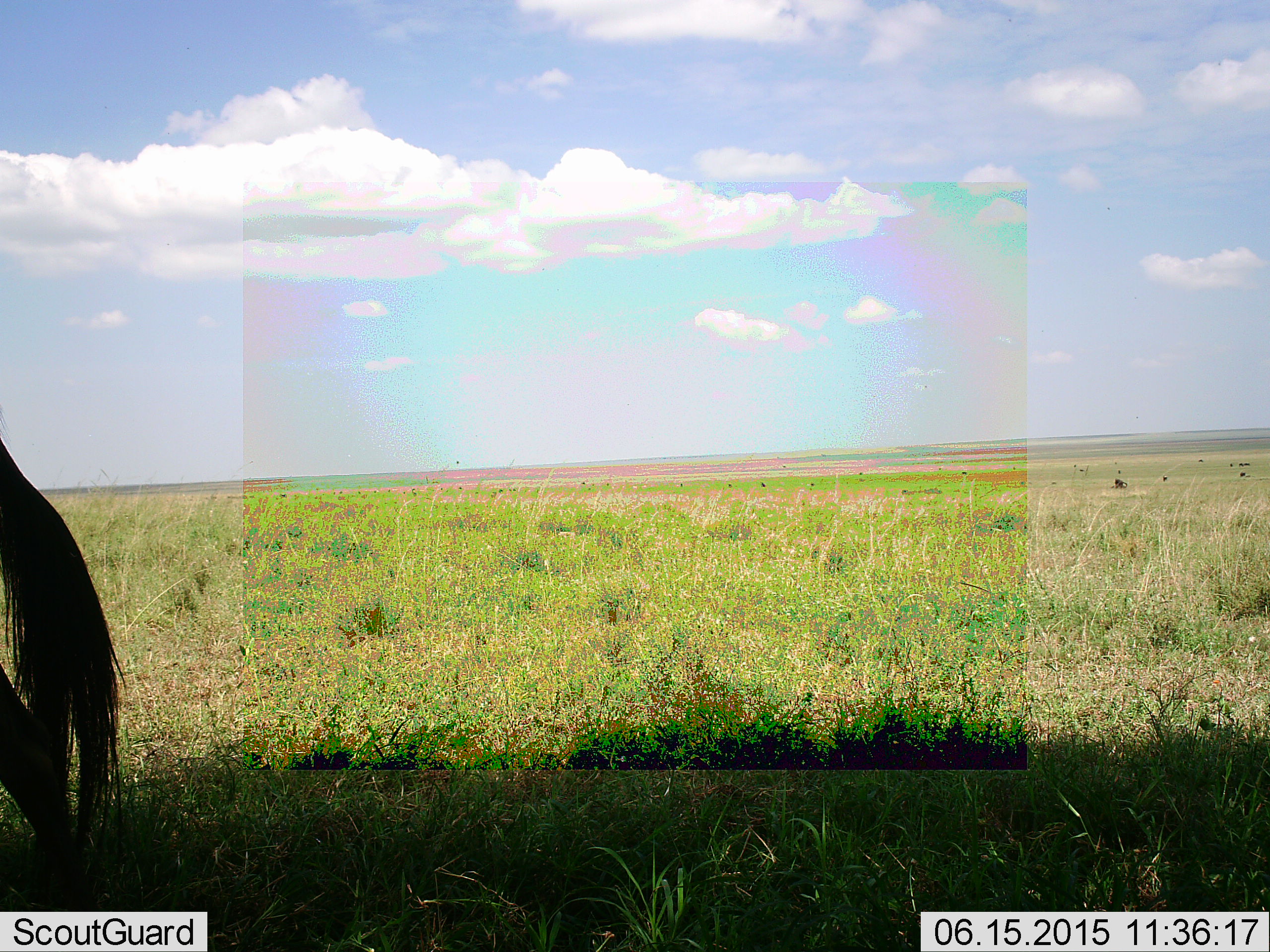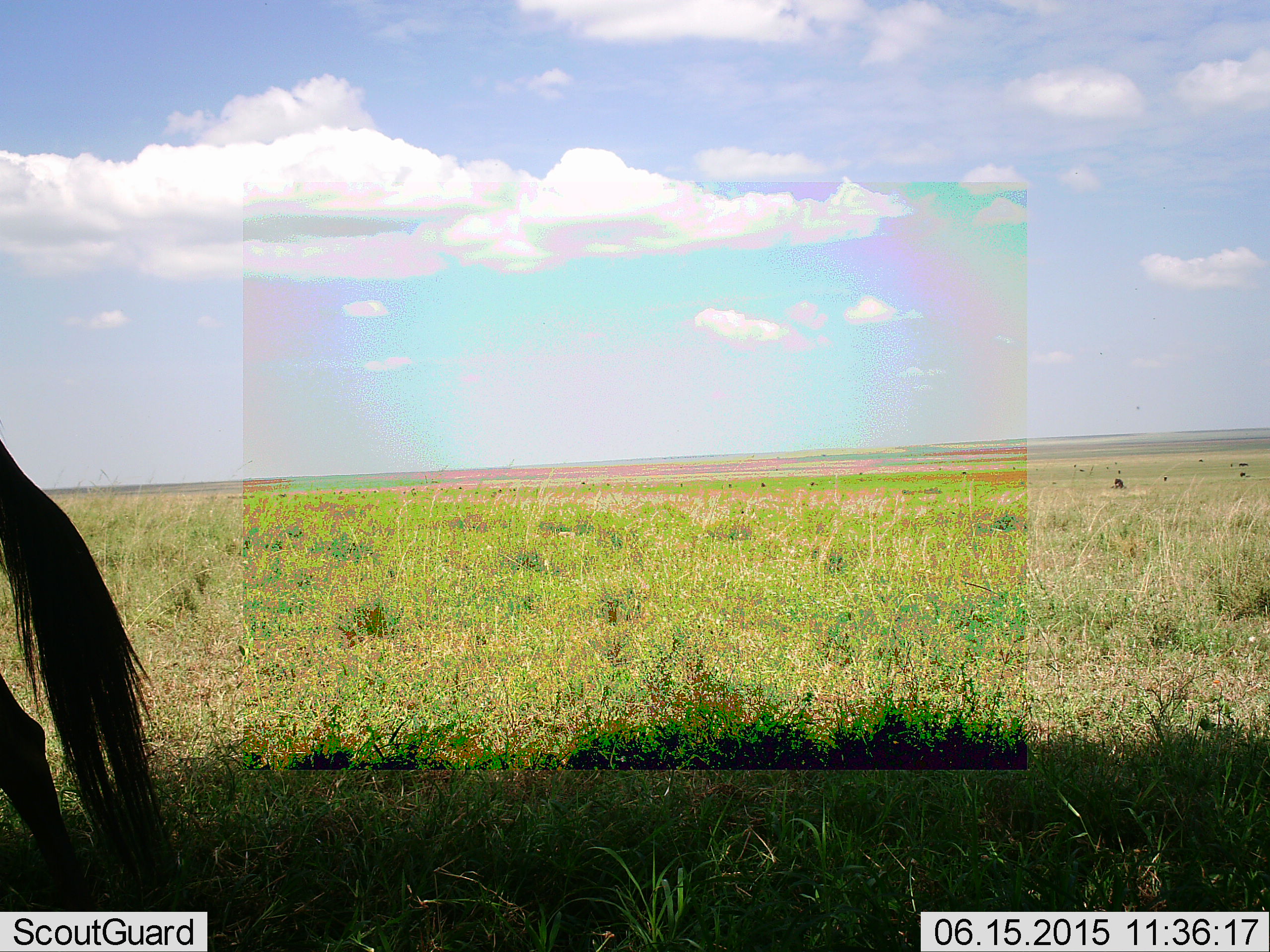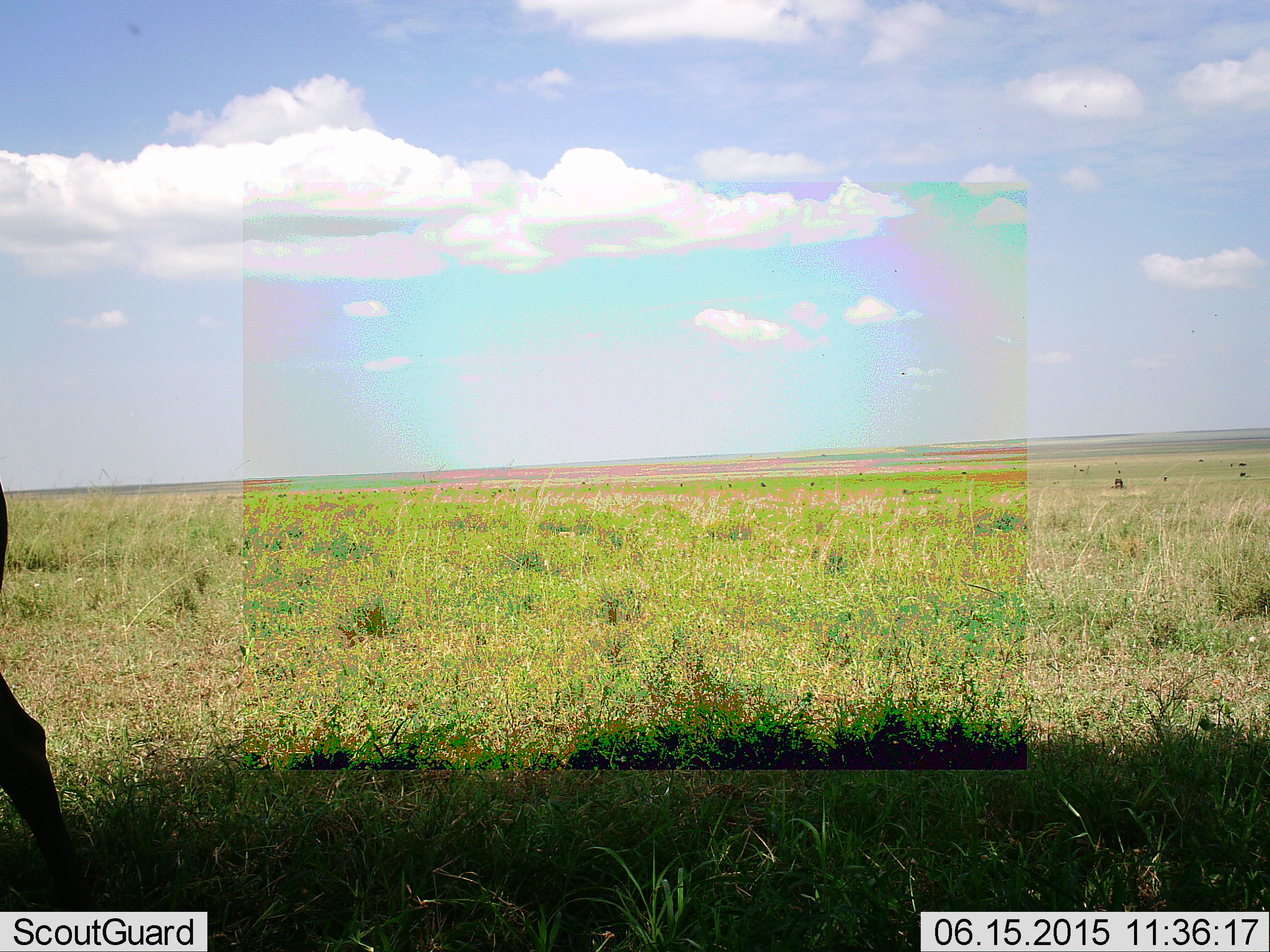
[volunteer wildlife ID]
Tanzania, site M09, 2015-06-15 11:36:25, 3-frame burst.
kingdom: Animalia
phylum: Chordata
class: Mammalia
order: Artiodactyla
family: Bovidae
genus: Connochaetes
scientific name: Connochaetes taurinus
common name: blue wildebeest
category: wildebeest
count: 1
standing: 60%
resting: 0%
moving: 30%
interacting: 0%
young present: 0%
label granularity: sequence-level